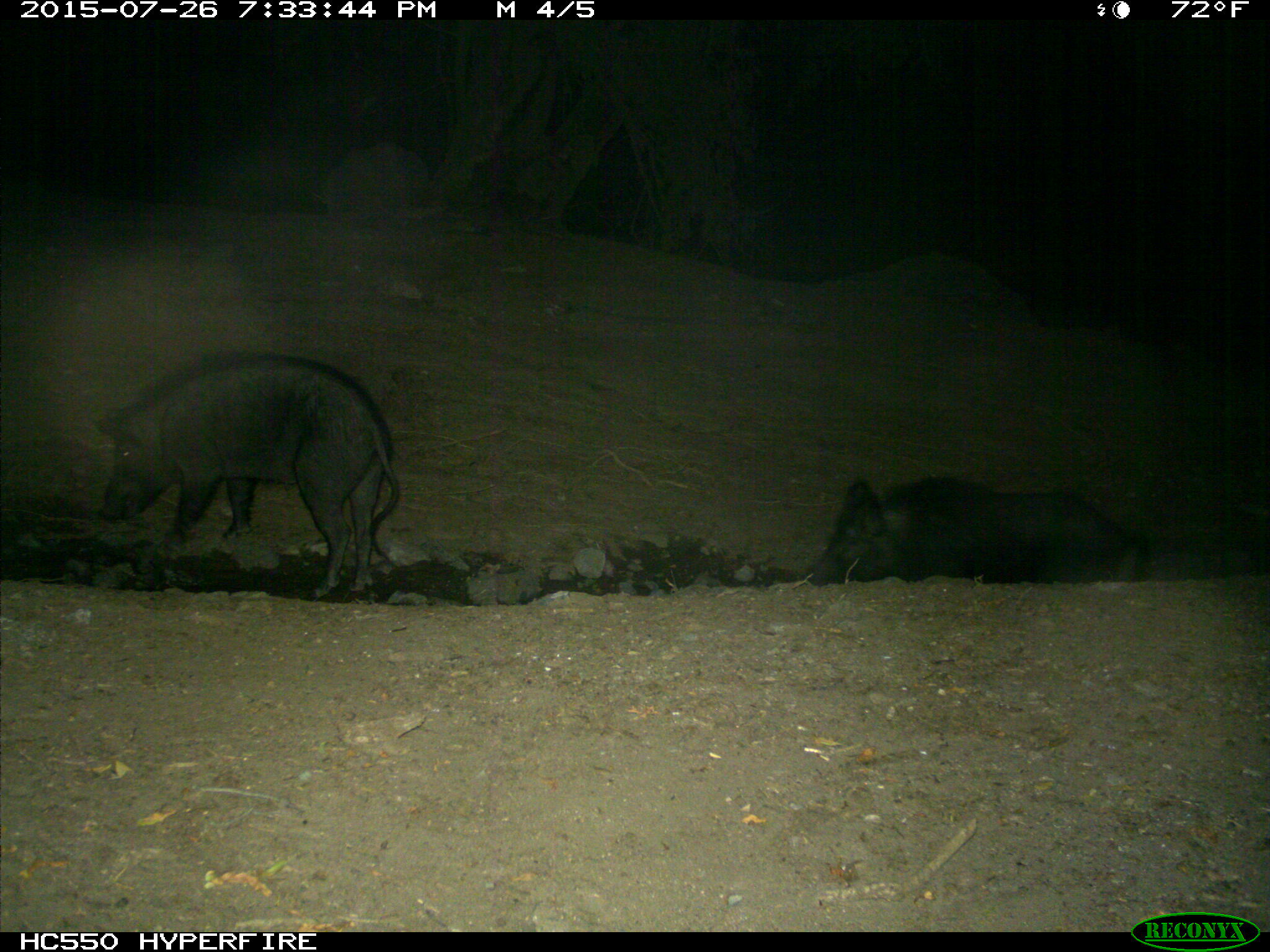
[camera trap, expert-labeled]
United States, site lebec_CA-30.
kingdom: Animalia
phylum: Chordata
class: Mammalia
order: Artiodactyla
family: Suidae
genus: Sus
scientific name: Sus scrofa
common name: wild boar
Sus scrofa (wild boar).